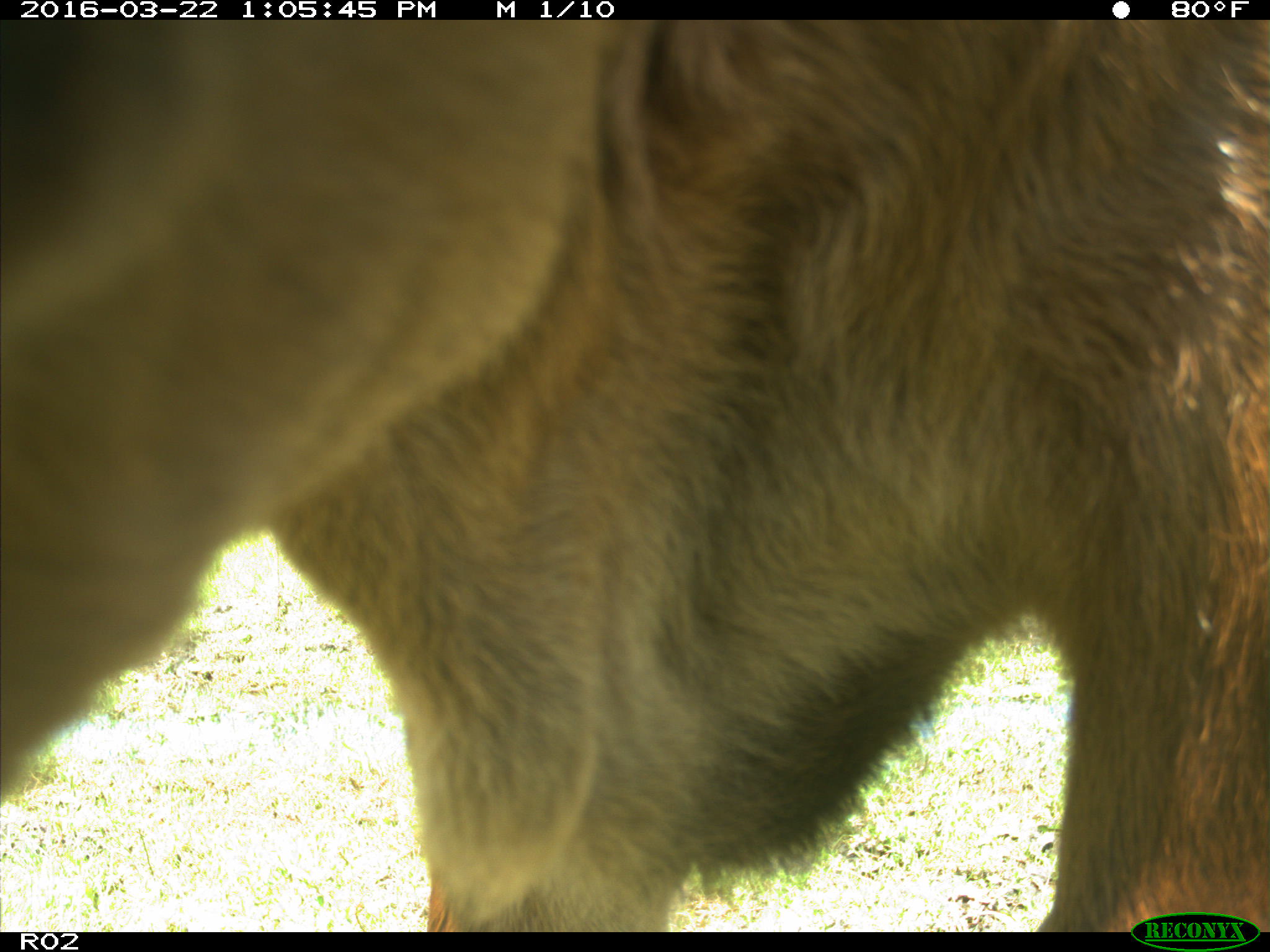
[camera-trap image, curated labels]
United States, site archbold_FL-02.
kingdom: Animalia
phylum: Chordata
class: Mammalia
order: Artiodactyla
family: Bovidae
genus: Bos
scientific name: Bos taurus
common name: domestic cow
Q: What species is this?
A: Bos taurus (domestic cow).